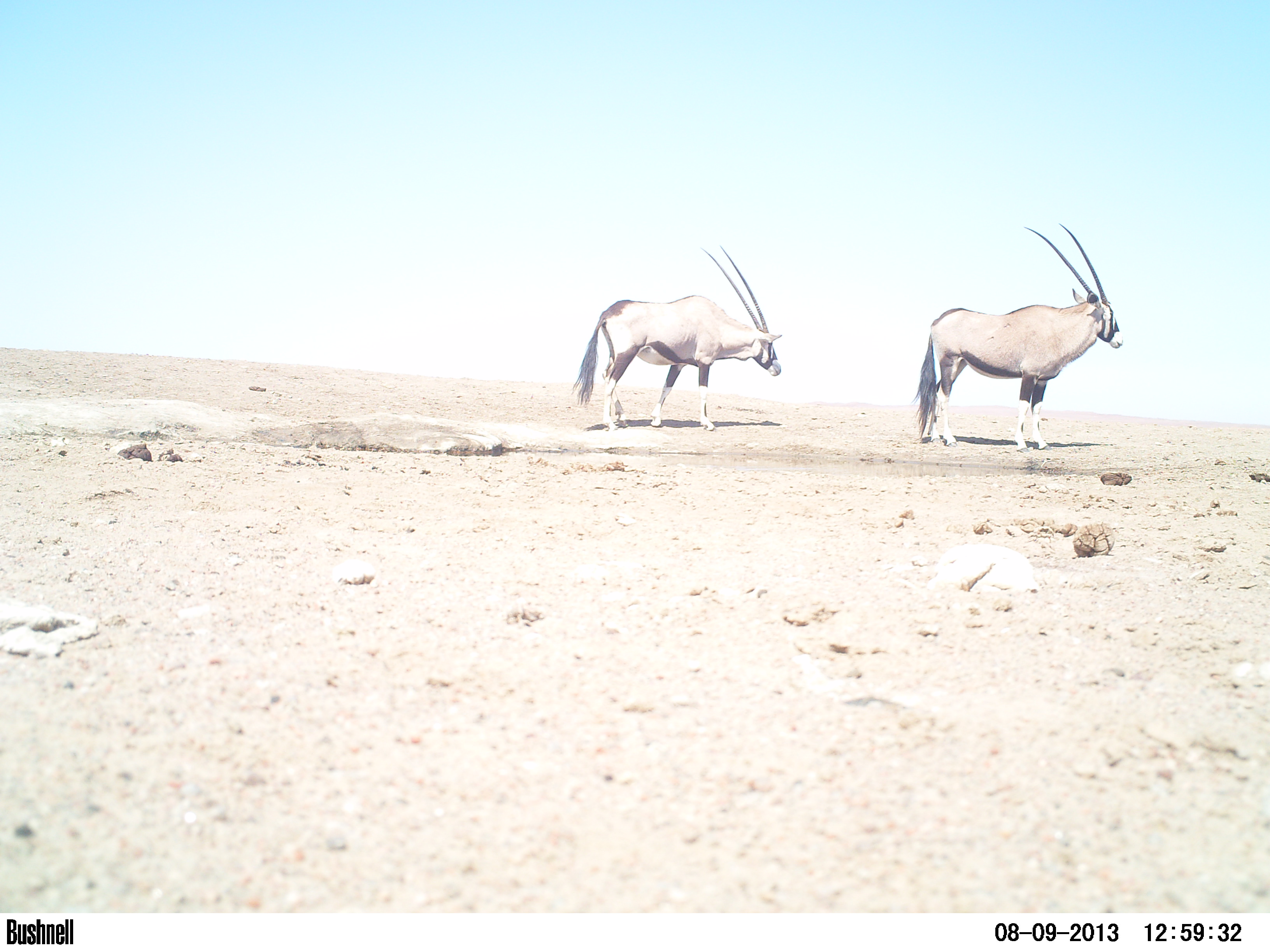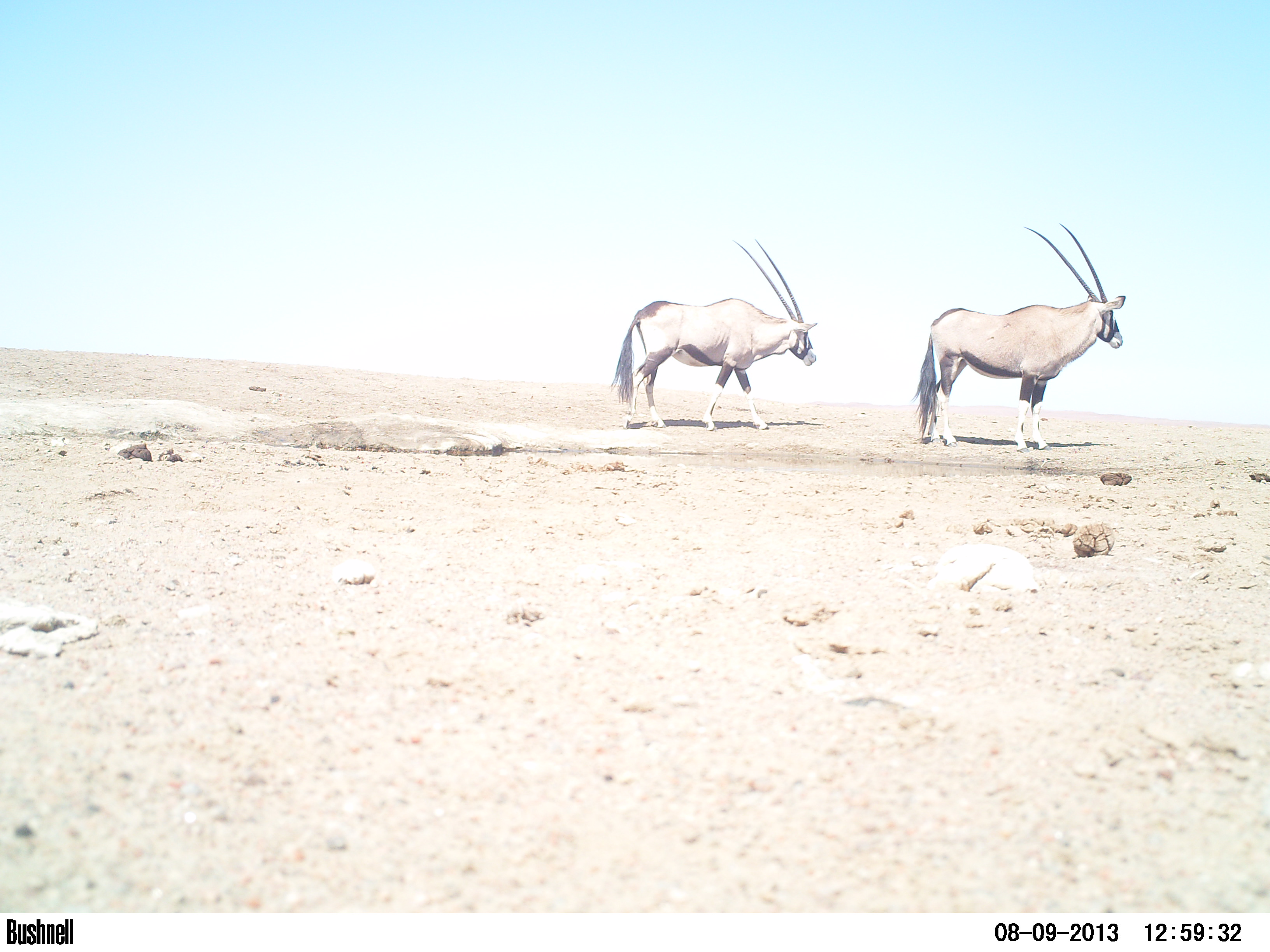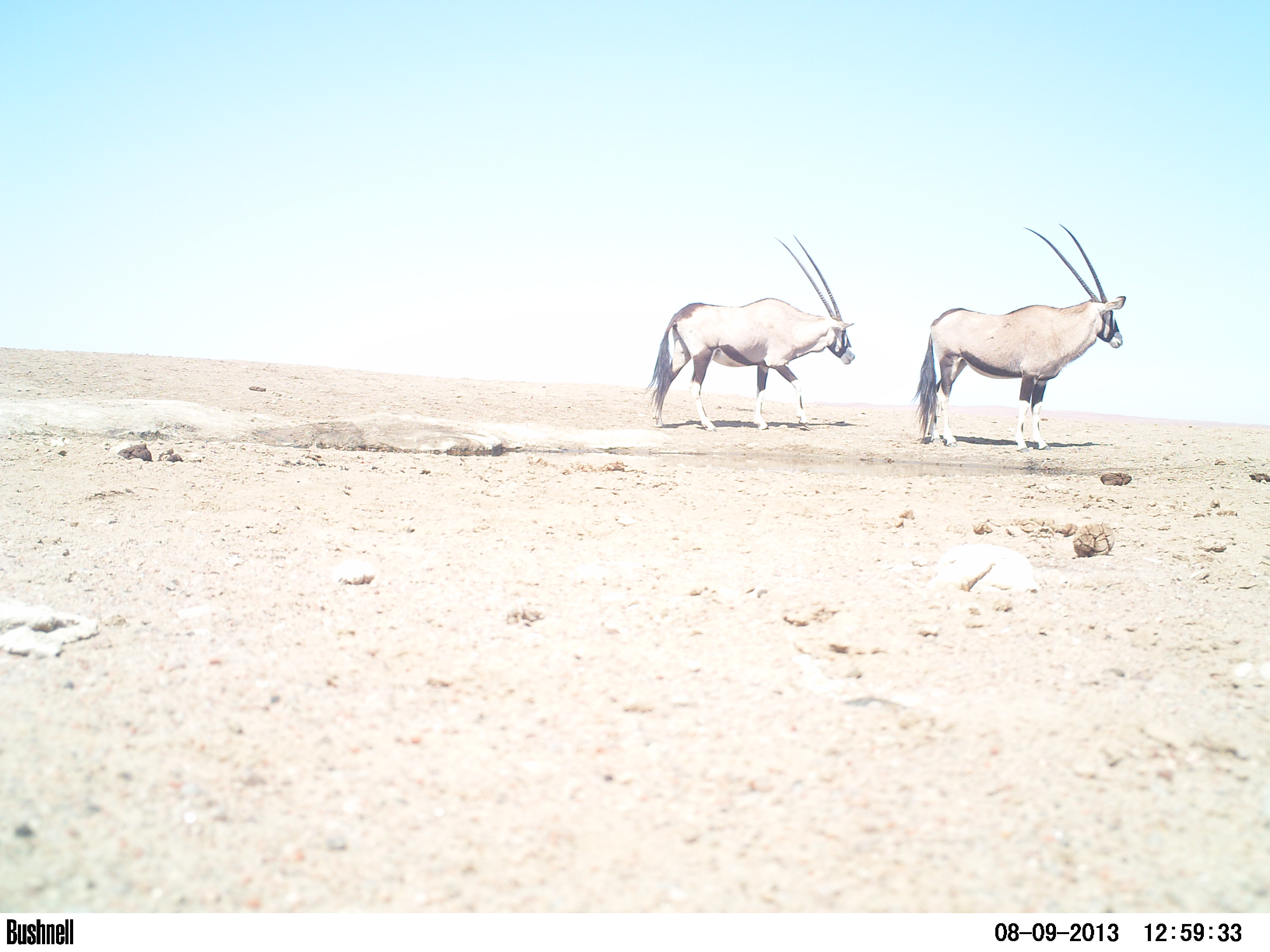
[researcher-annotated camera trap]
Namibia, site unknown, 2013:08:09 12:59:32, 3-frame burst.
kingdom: Animalia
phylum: Chordata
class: Mammalia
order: Artiodactyla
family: Bovidae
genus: Oryx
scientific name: Oryx gazella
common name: gemsbok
Oryx gazella (gemsbok).